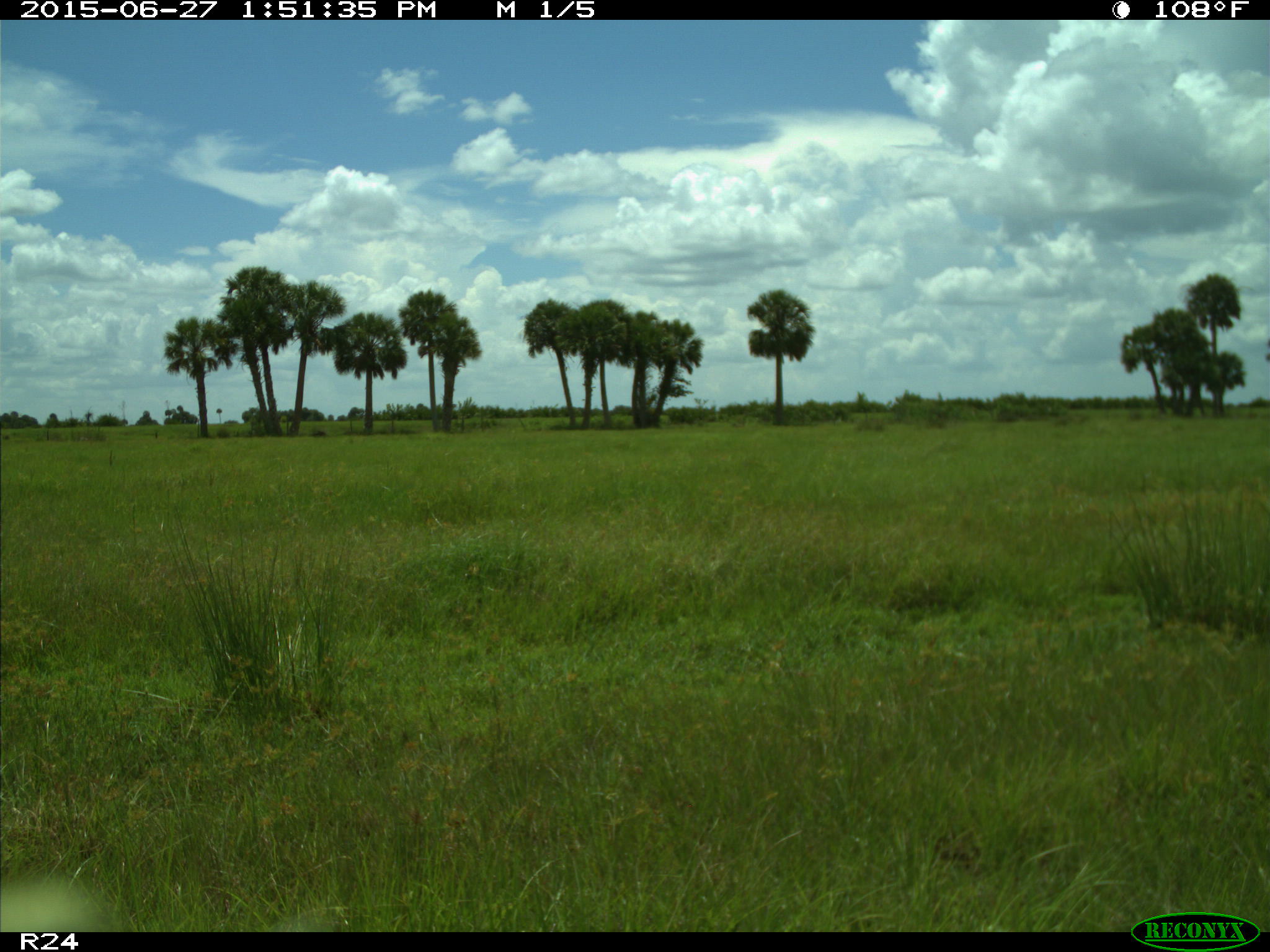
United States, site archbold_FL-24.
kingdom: Animalia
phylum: Chordata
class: Mammalia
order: Artiodactyla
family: Bovidae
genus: Bos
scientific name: Bos taurus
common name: domestic cow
Bos taurus (domestic cow).